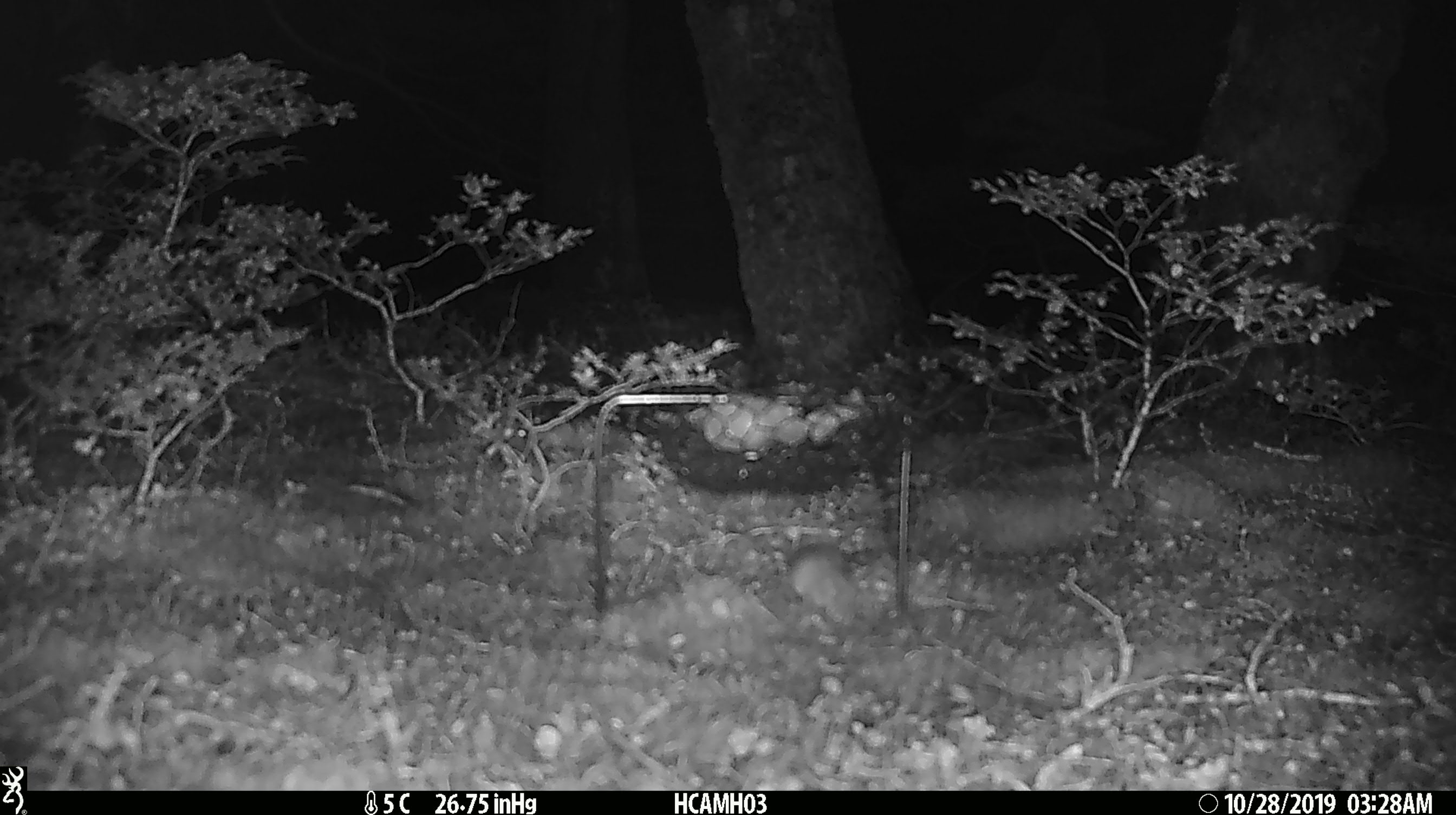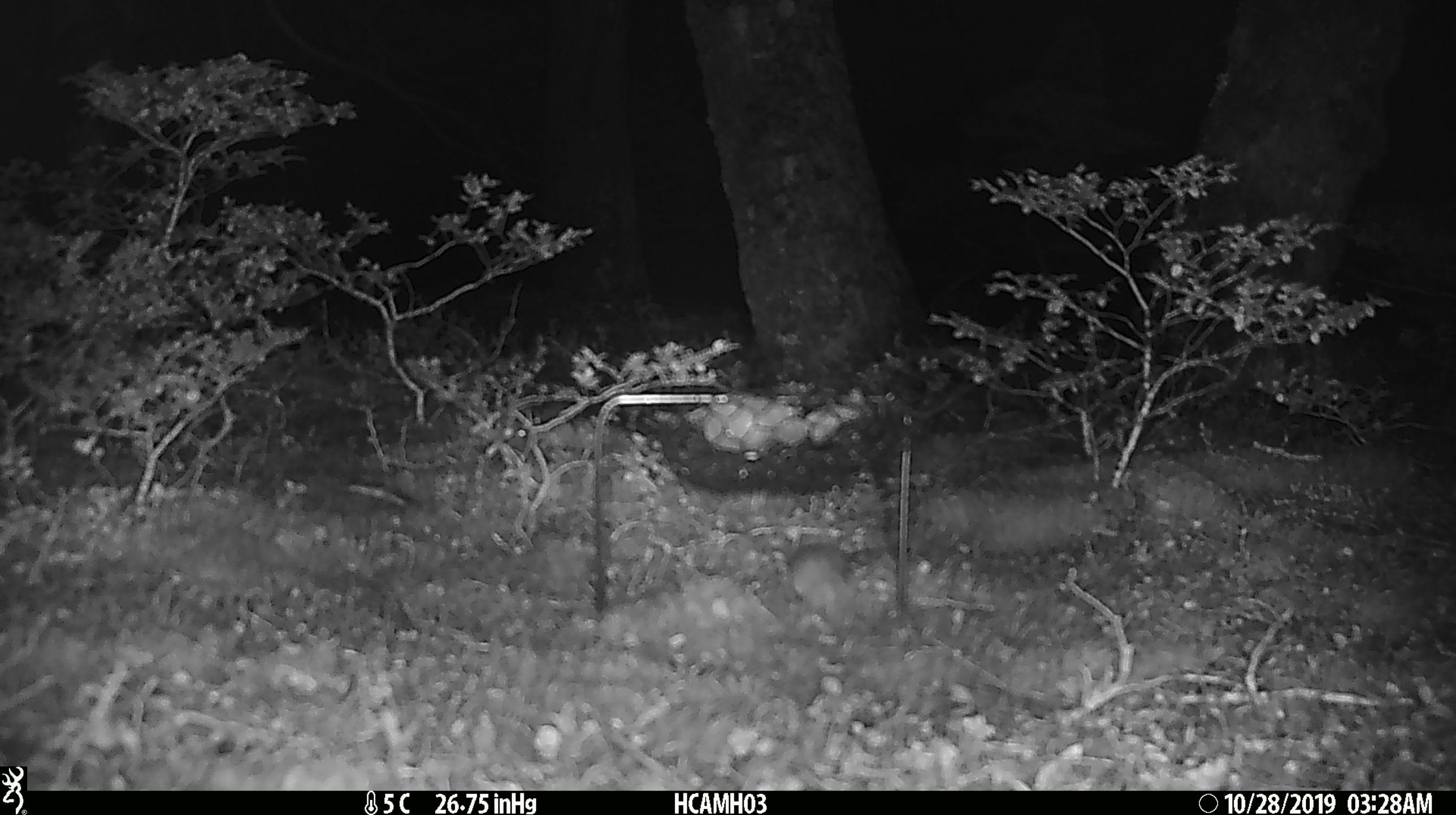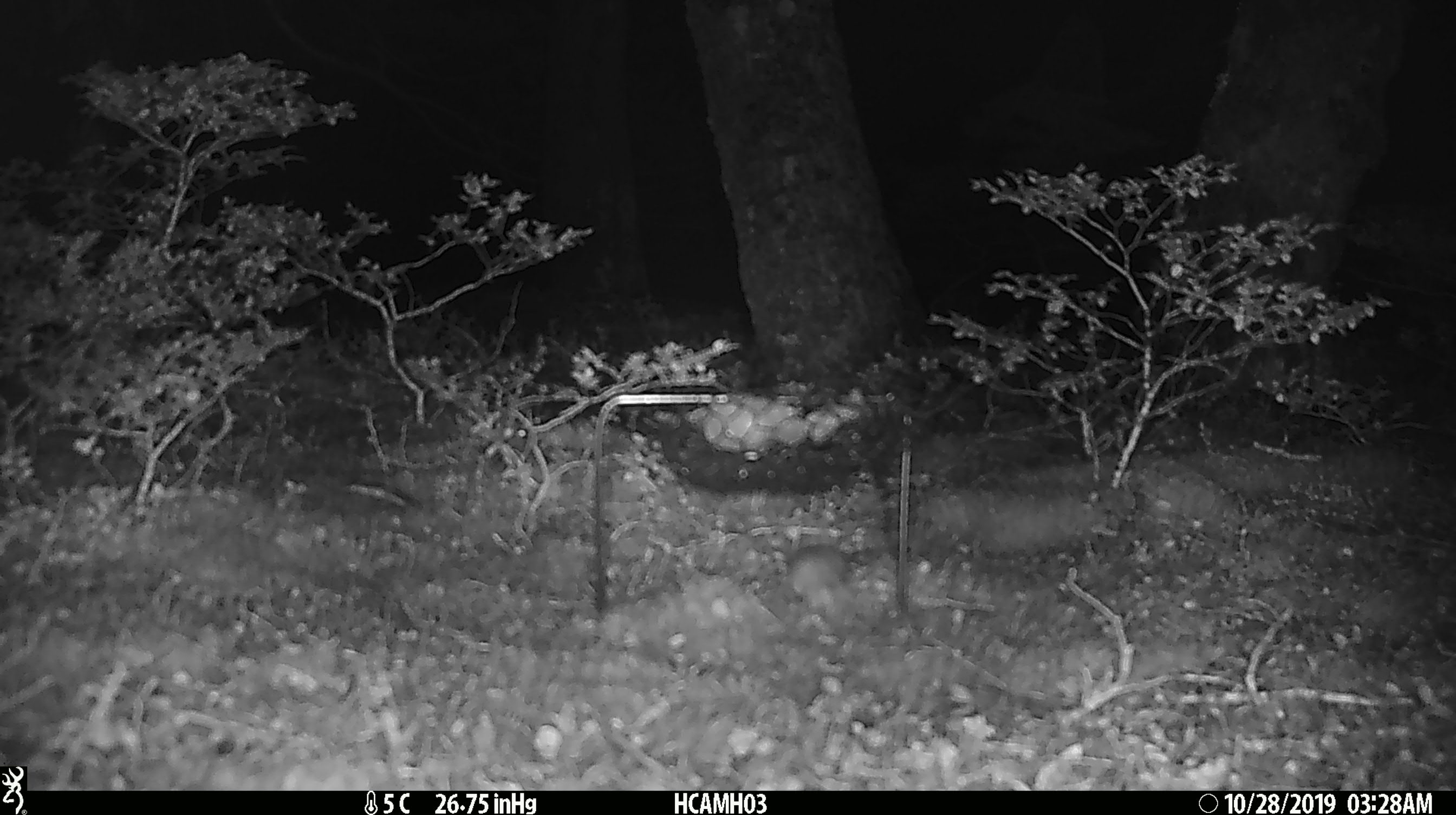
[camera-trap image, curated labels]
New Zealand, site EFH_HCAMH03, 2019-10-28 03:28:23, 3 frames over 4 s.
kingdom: Animalia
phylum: Chordata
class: Mammalia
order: Rodentia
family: Muridae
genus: Mus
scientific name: Mus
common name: mouse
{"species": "mouse (Mus)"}